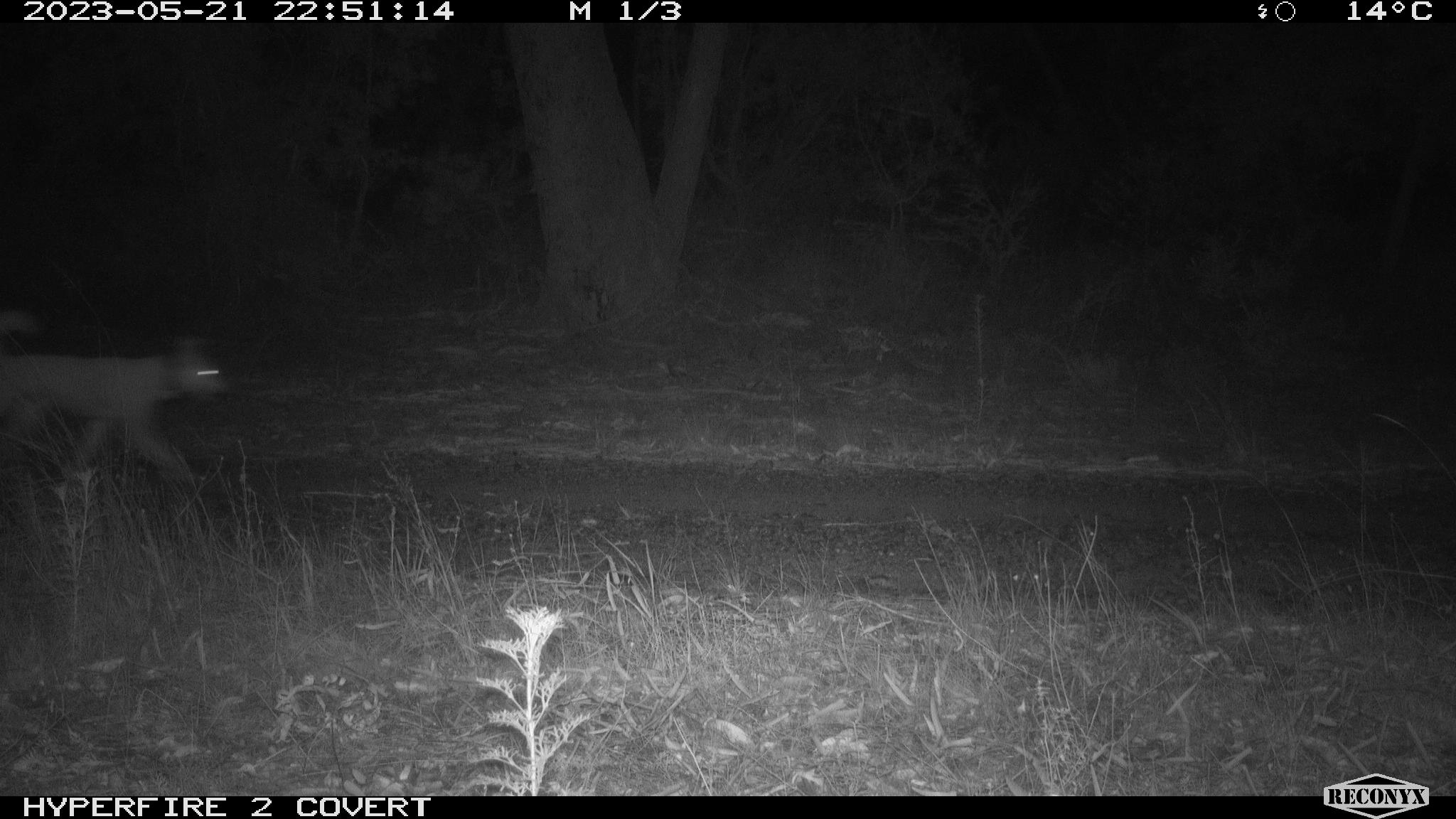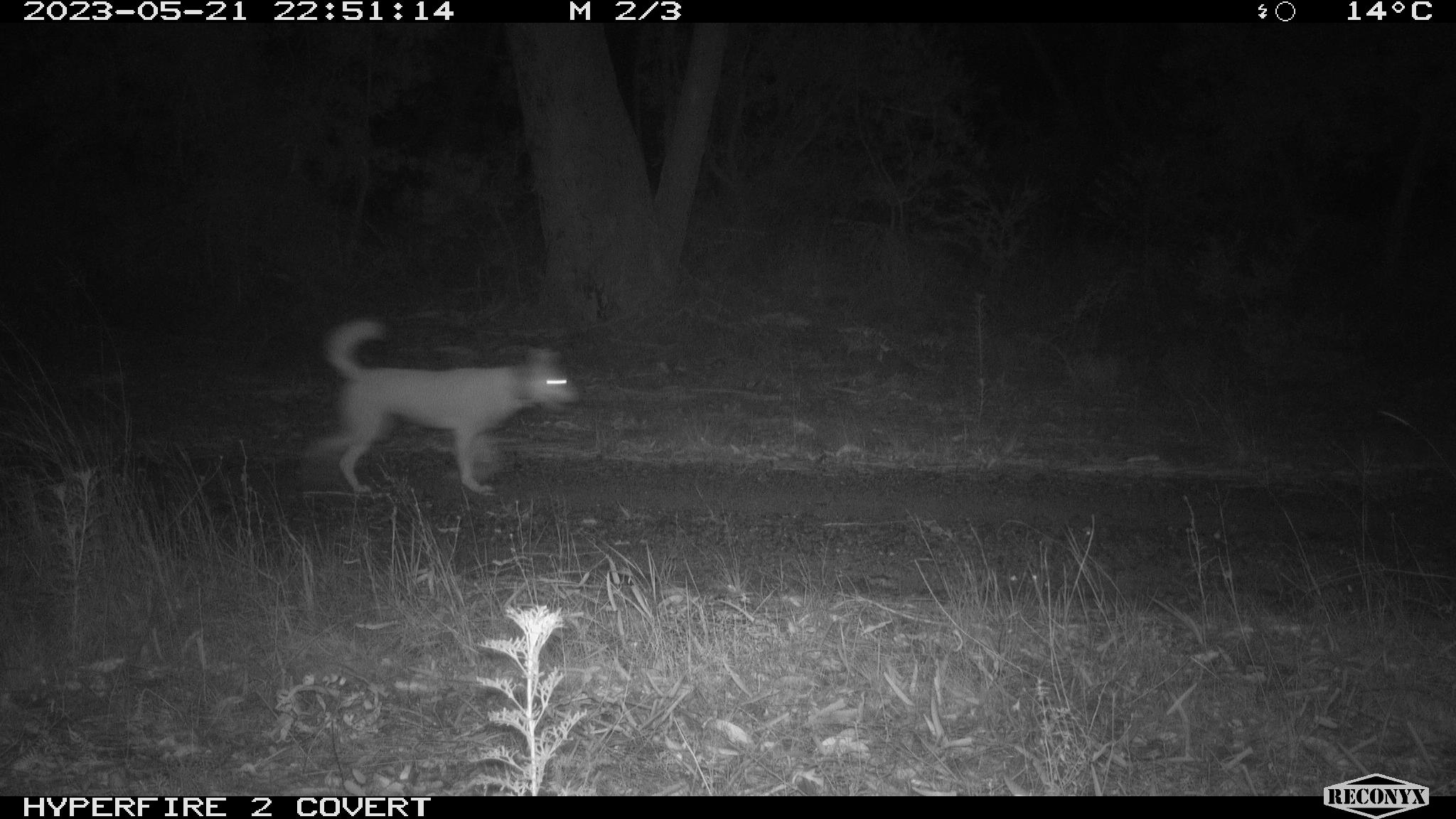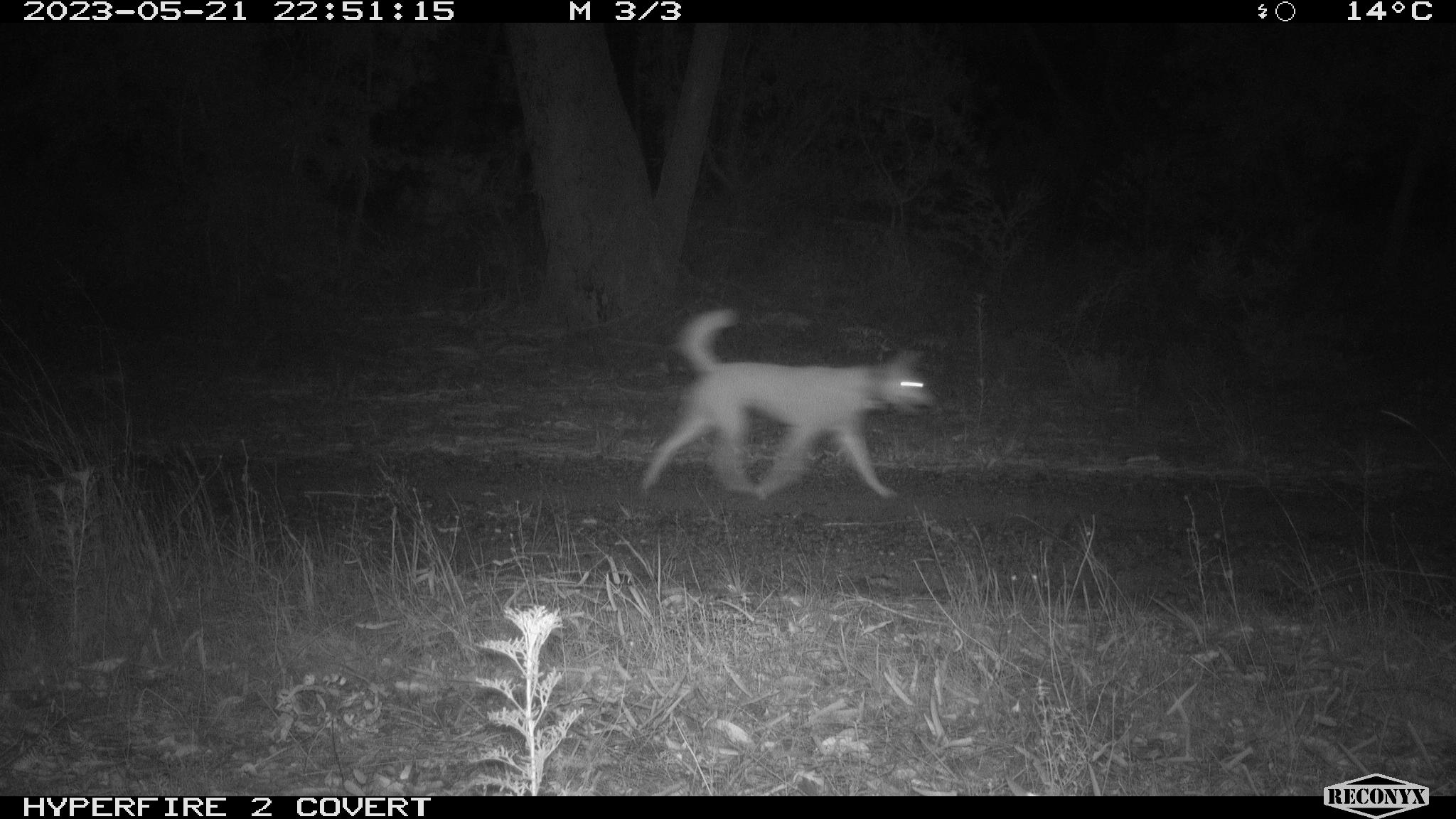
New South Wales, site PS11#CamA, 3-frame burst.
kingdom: Animalia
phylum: Chordata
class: Mammalia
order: Carnivora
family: Canidae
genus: Canis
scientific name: Canis familiaris dingo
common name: dingo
Dingo (Canis familiaris dingo).